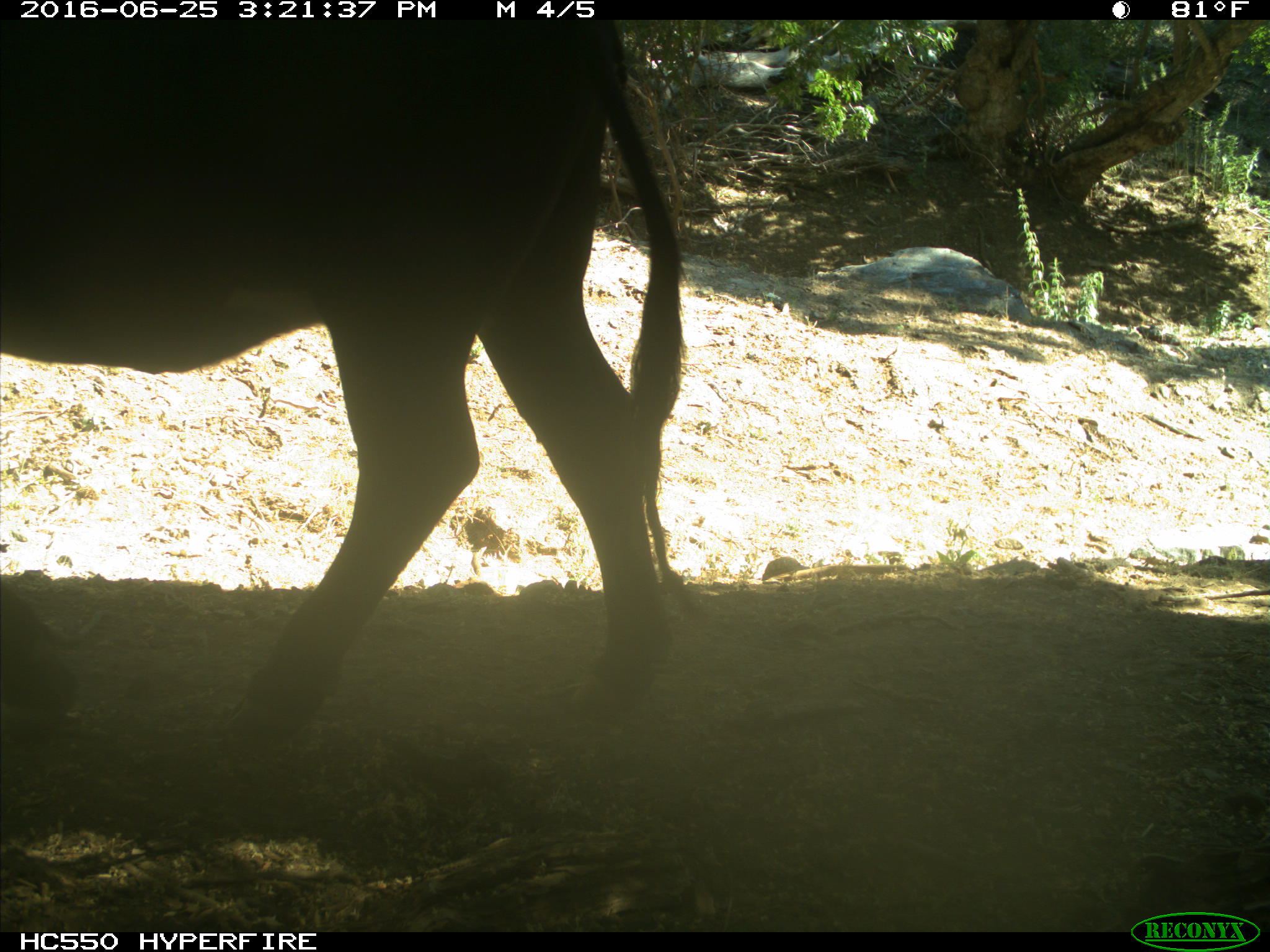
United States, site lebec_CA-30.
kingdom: Animalia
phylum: Chordata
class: Mammalia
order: Artiodactyla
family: Bovidae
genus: Bos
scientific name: Bos taurus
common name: domestic cow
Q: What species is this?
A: Bos taurus (domestic cow).